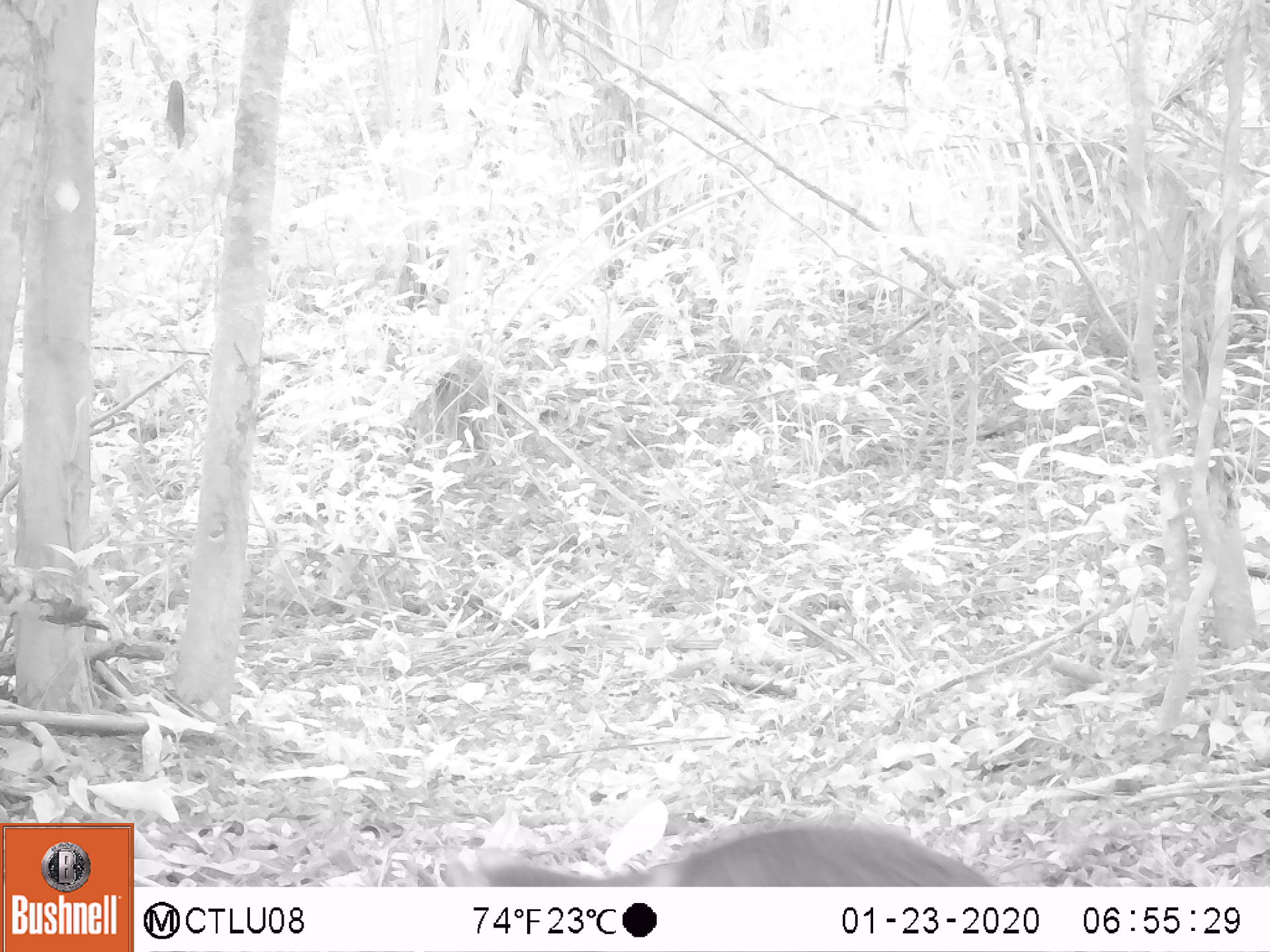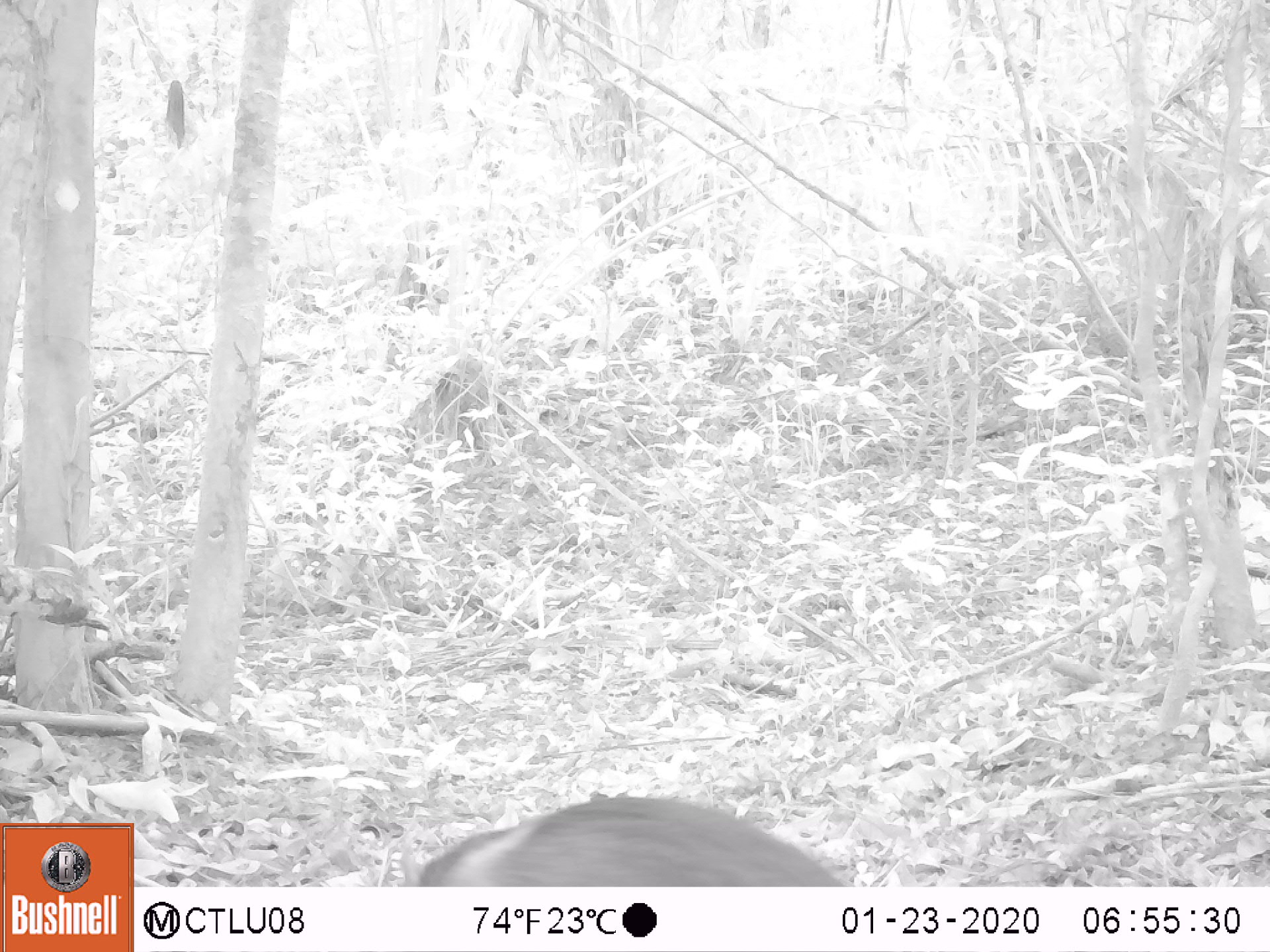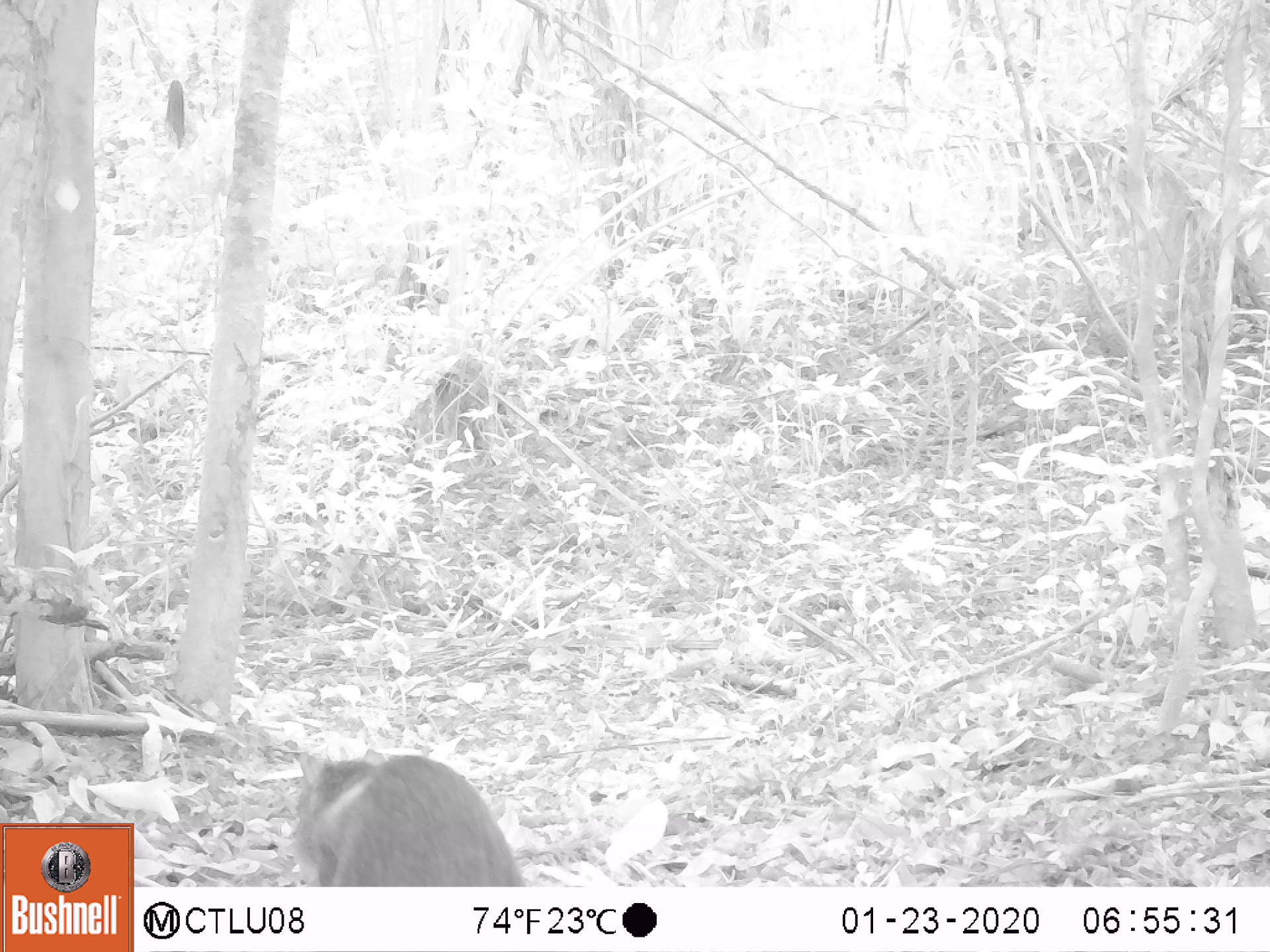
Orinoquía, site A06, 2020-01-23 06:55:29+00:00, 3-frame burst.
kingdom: Animalia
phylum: Chordata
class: Mammalia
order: Rodentia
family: Dasyproctidae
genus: Dasyprocta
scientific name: Dasyprocta fuliginosa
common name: black agouti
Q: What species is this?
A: Black agouti (Dasyprocta fuliginosa).